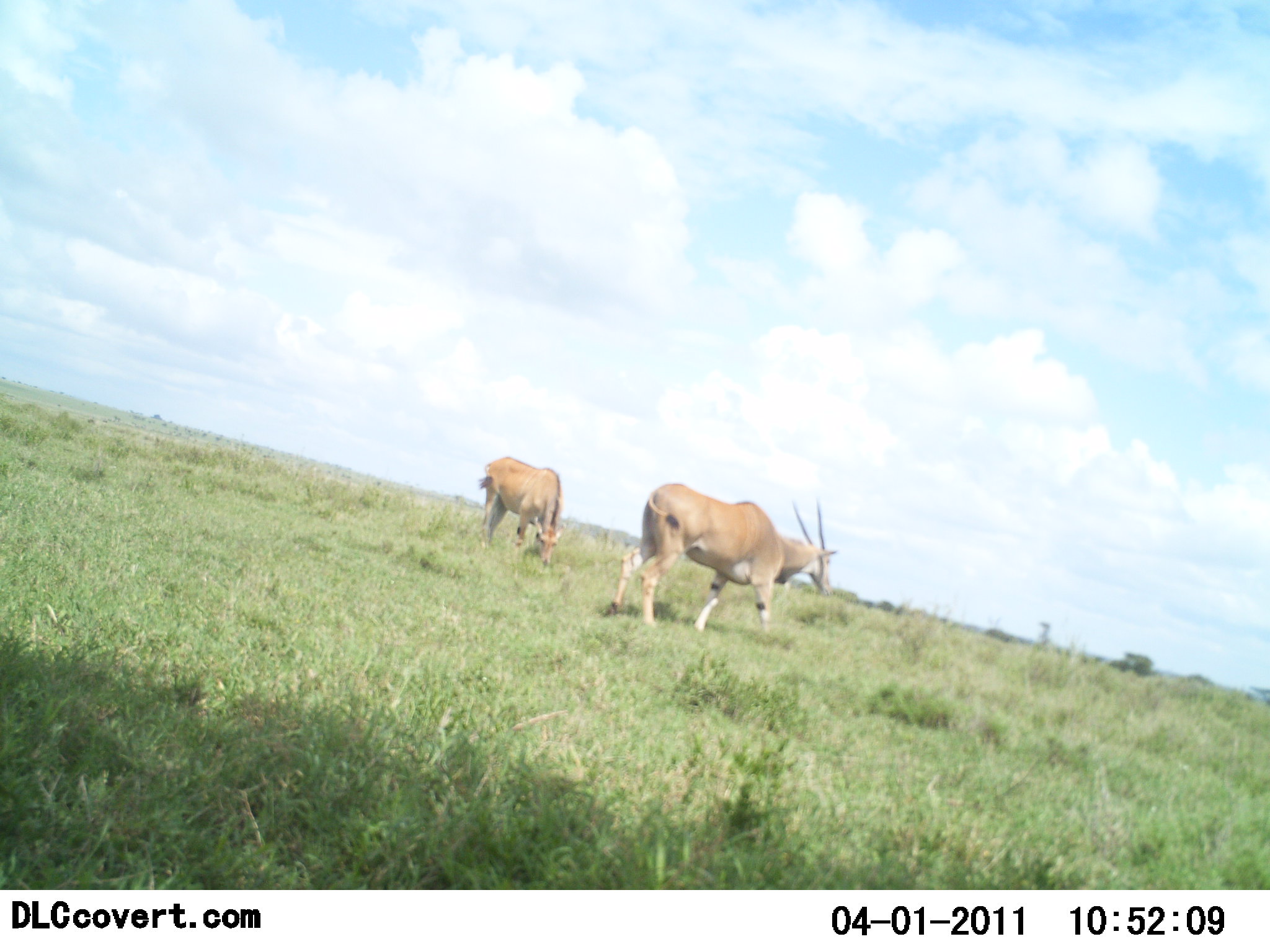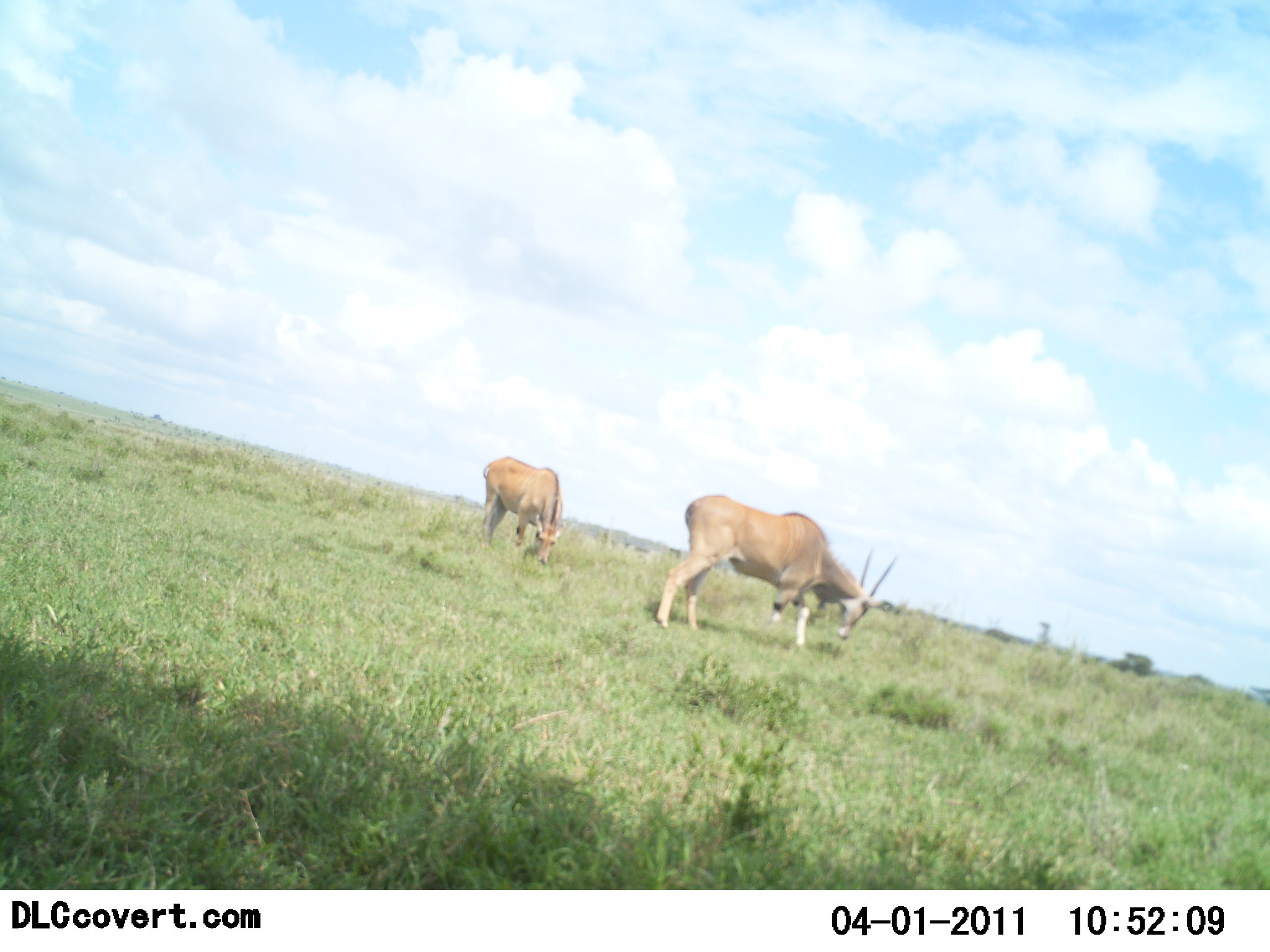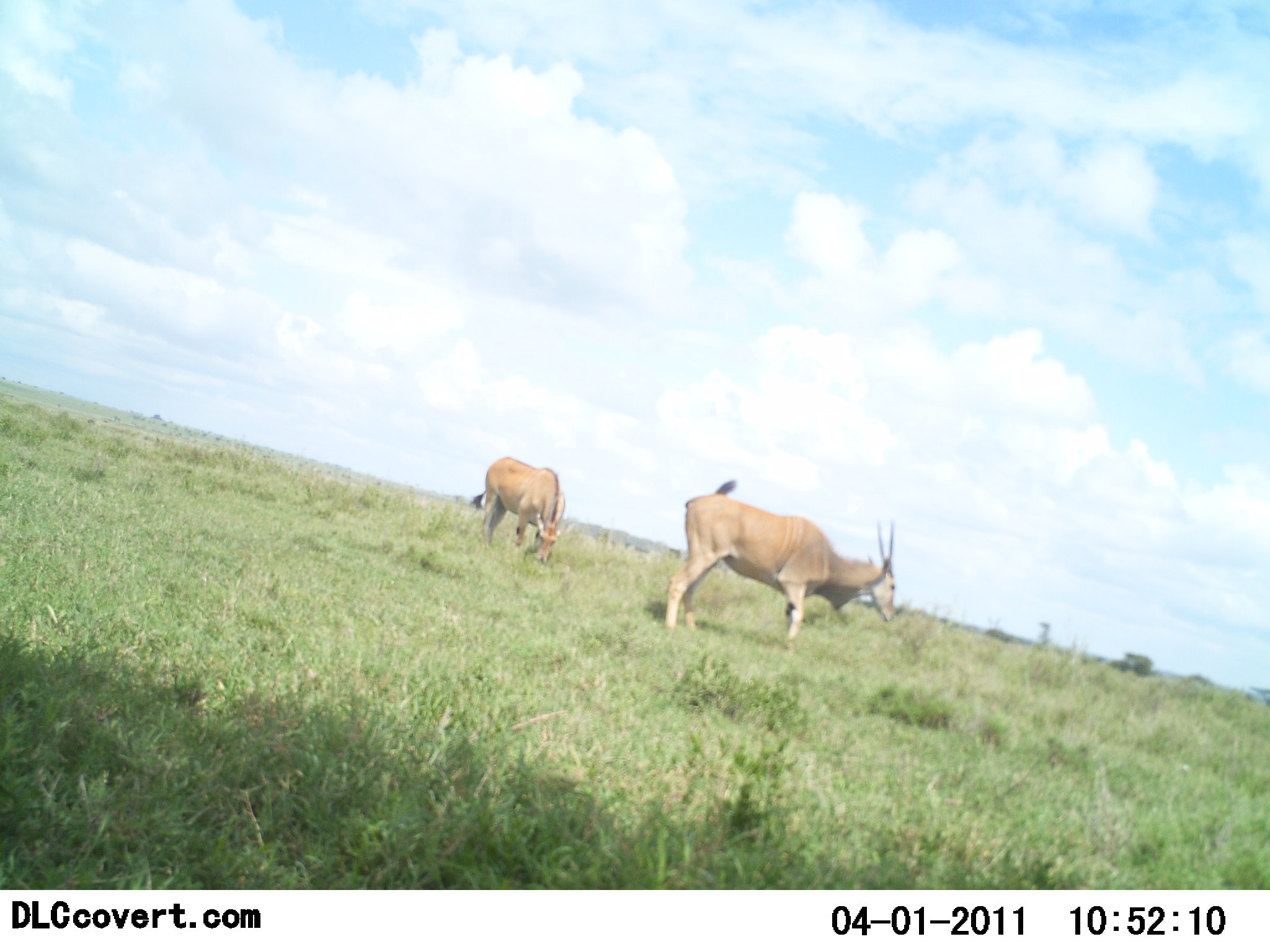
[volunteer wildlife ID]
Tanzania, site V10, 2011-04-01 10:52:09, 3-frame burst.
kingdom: Animalia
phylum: Chordata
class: Mammalia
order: Artiodactyla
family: Bovidae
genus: Tragelaphus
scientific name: Tragelaphus oryx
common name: eland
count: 2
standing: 43%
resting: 0%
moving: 50%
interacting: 0%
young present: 0%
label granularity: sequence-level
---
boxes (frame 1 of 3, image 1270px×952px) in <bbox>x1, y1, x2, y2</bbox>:
animal: <bbox>611, 483, 837, 632</bbox>; <bbox>479, 456, 562, 564</bbox>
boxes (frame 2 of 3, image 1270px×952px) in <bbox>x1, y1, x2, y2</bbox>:
animal: <bbox>655, 493, 895, 647</bbox>; <bbox>481, 457, 562, 563</bbox>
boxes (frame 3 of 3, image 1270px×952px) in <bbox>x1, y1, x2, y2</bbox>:
animal: <bbox>666, 496, 899, 663</bbox>; <bbox>471, 456, 562, 564</bbox>